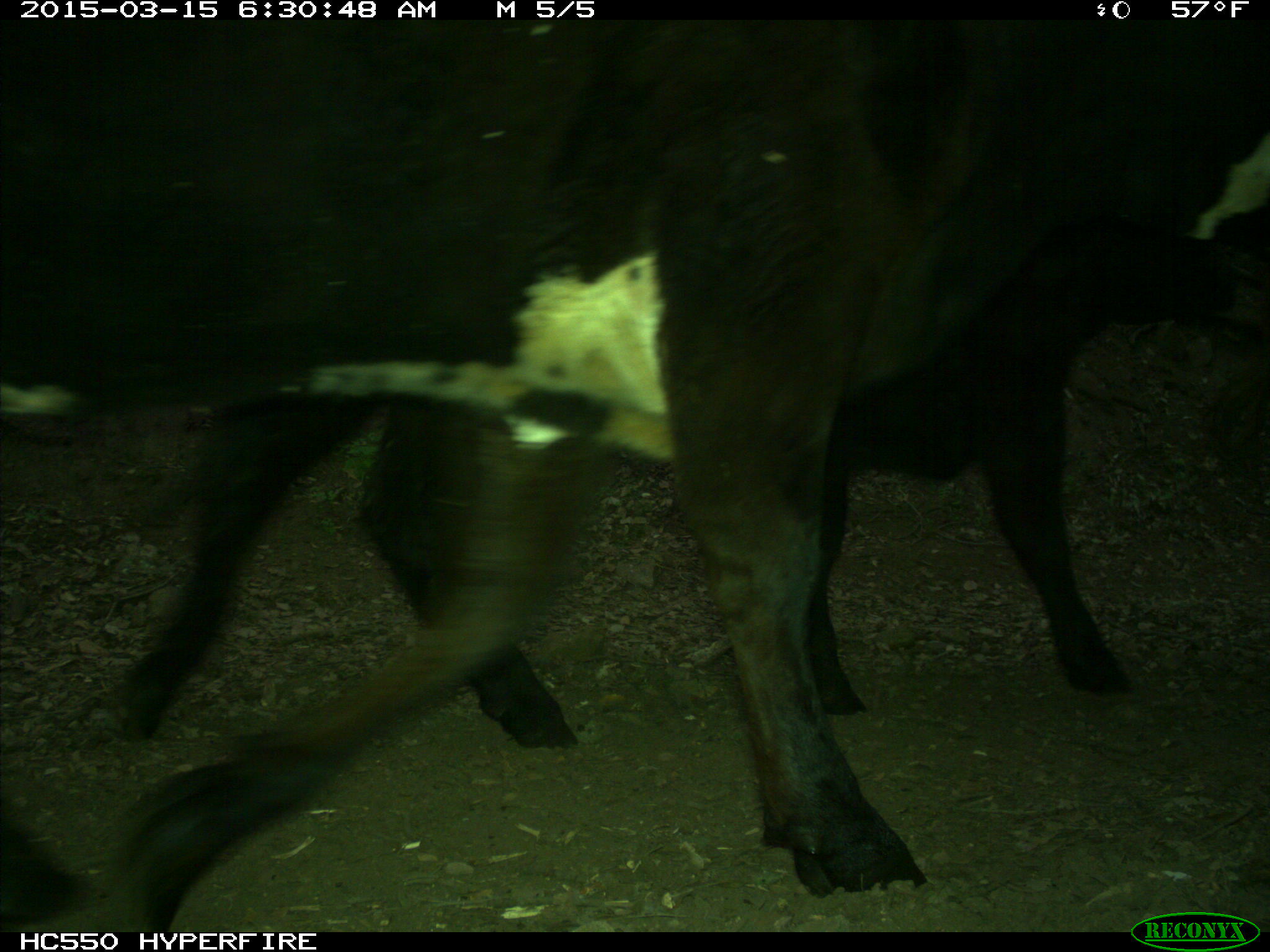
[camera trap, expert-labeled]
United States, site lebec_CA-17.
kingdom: Animalia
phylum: Chordata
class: Mammalia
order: Artiodactyla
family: Bovidae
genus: Bos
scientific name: Bos taurus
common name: domestic cow